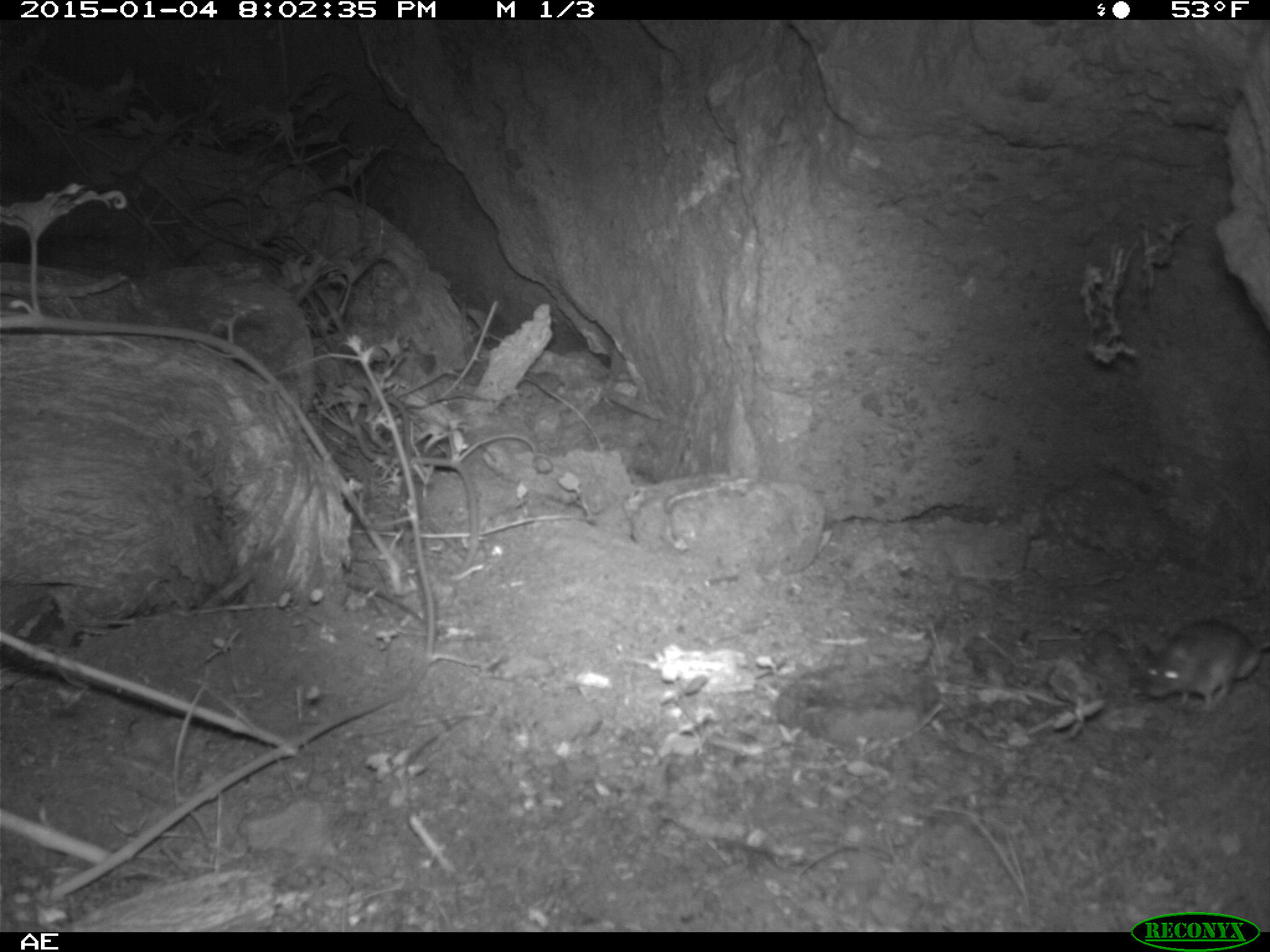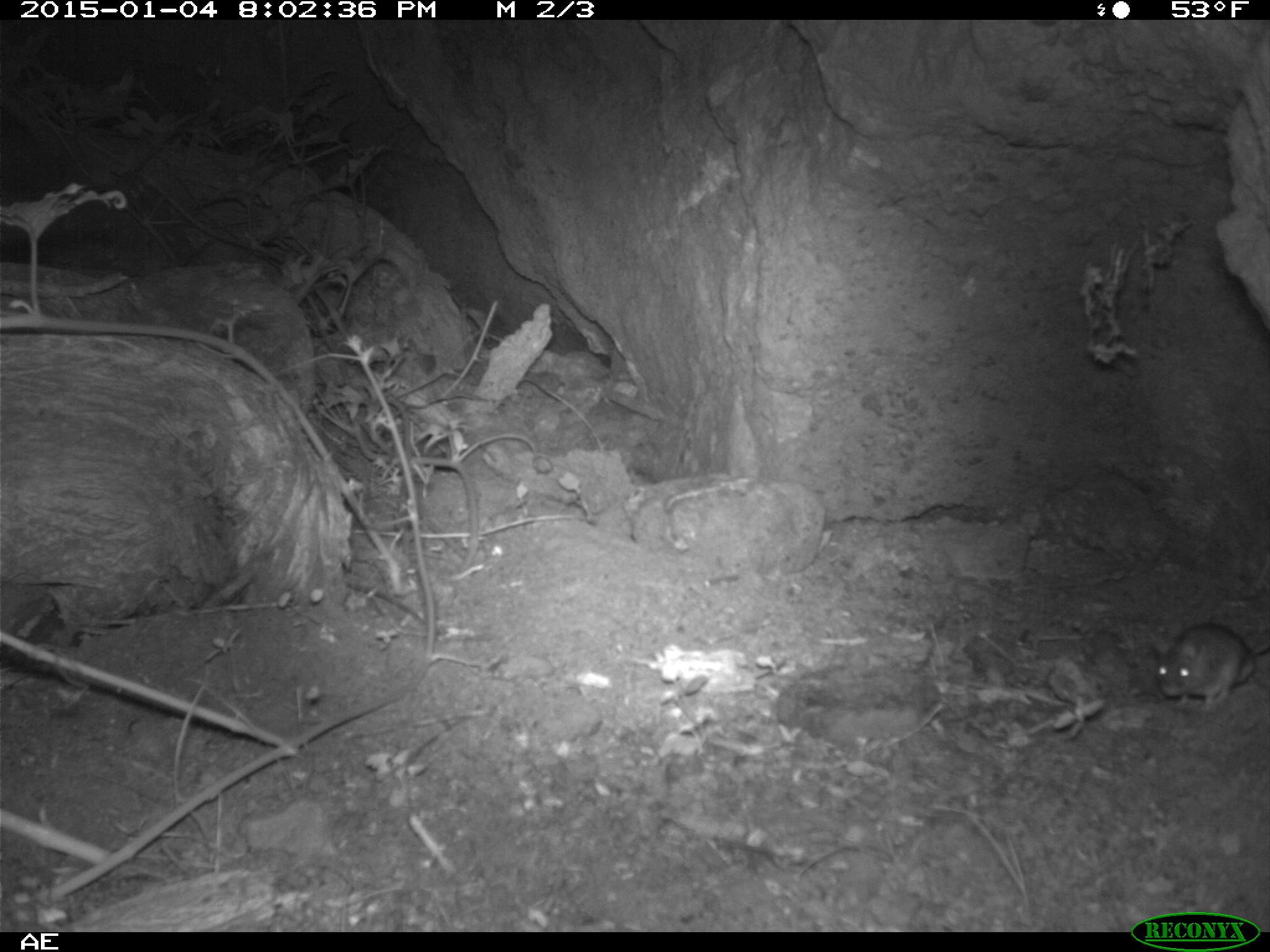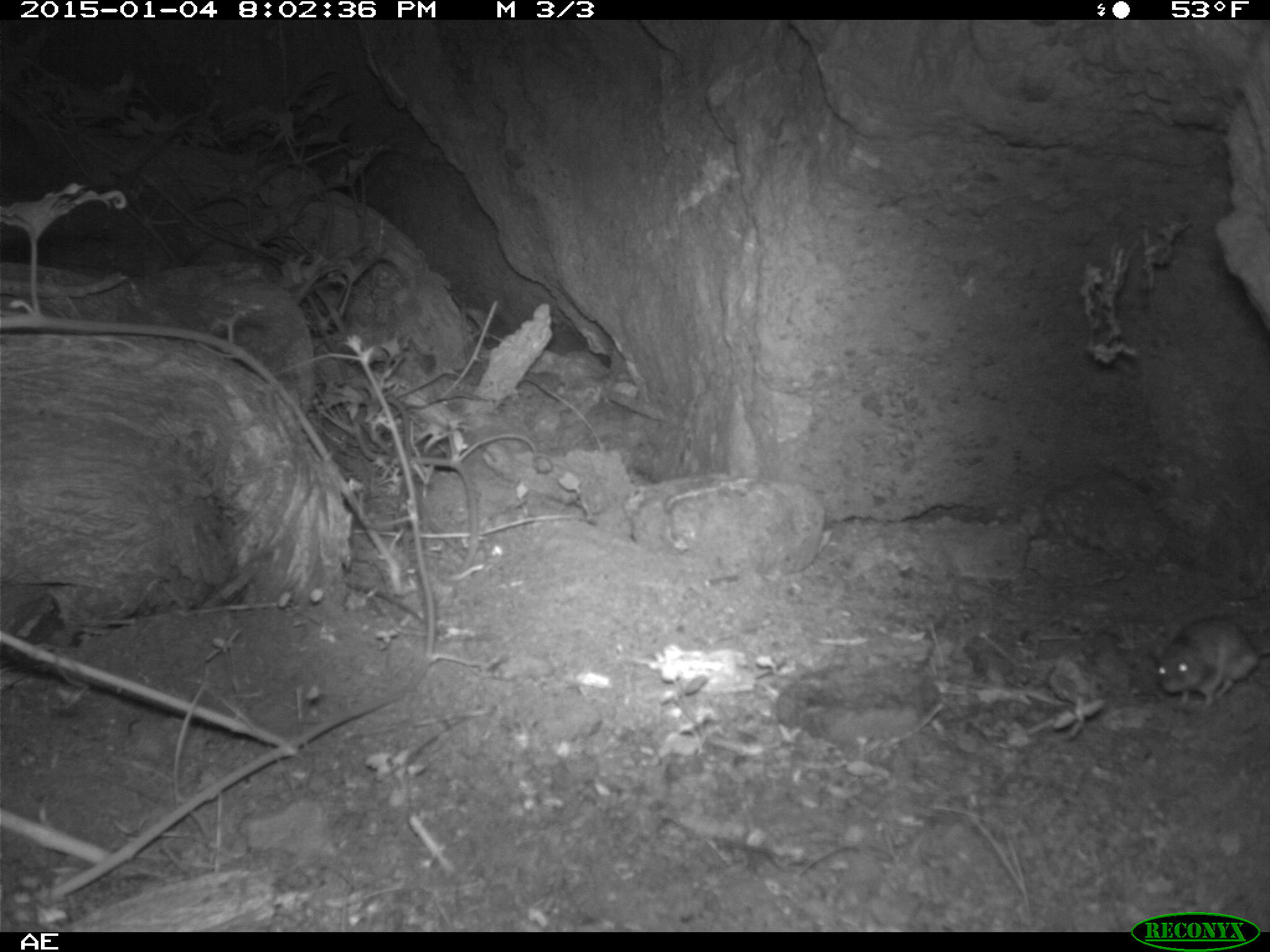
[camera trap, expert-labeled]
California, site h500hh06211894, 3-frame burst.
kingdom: Animalia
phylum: Chordata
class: Mammalia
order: Rodentia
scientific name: Rodentia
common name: rodent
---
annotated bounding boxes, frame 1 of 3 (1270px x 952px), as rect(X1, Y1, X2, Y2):
rodent: rect(1142, 619, 1262, 711)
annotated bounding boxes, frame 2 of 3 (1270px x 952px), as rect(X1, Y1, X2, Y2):
rodent: rect(1153, 621, 1269, 709)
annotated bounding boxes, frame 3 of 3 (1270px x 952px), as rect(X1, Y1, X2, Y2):
rodent: rect(1153, 615, 1269, 709)